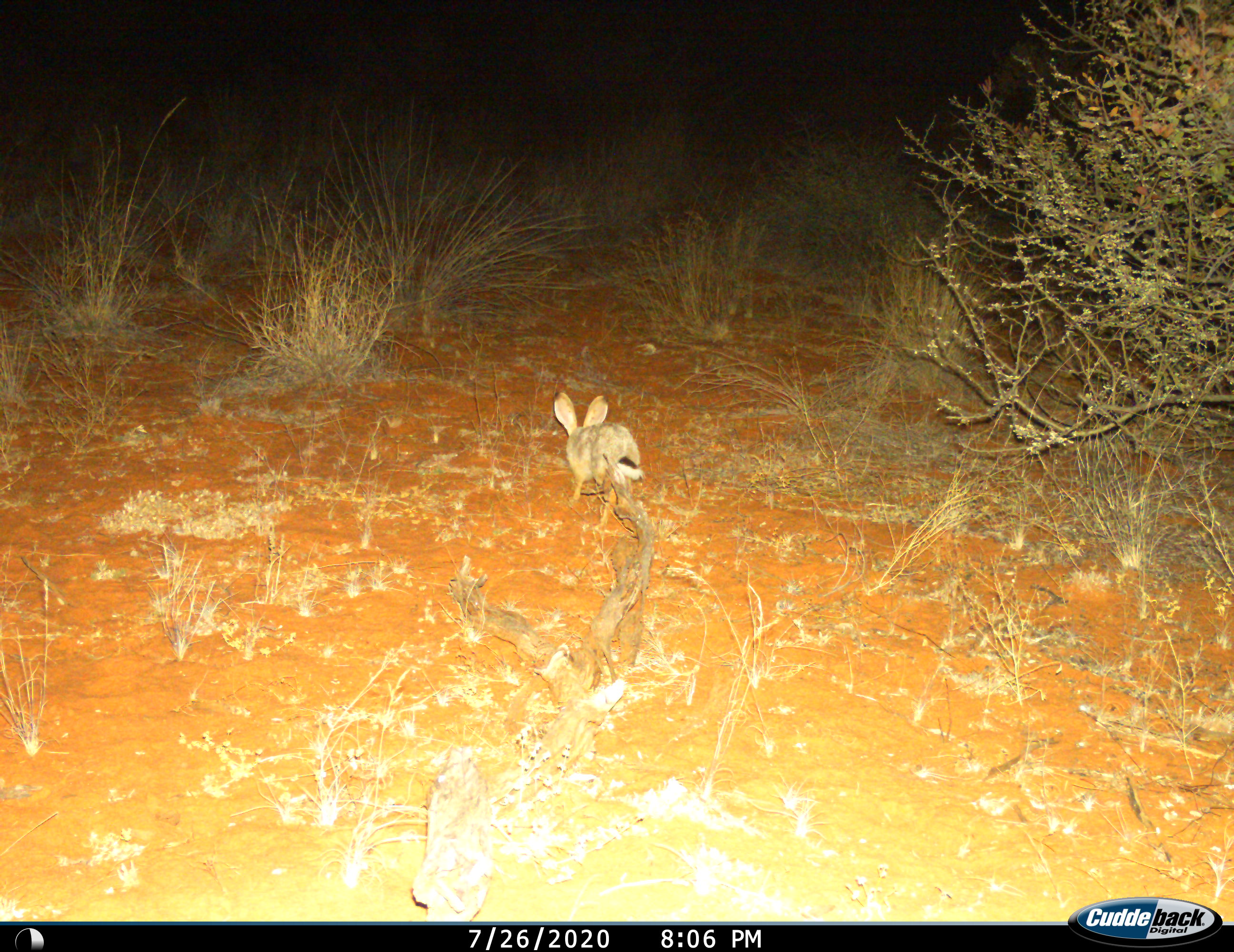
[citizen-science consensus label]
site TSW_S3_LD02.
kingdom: Animalia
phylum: Chordata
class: Mammalia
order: Lagomorpha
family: Leporidae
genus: Lepus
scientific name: Lepus capensis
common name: cape hare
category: harecape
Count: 1.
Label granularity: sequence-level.